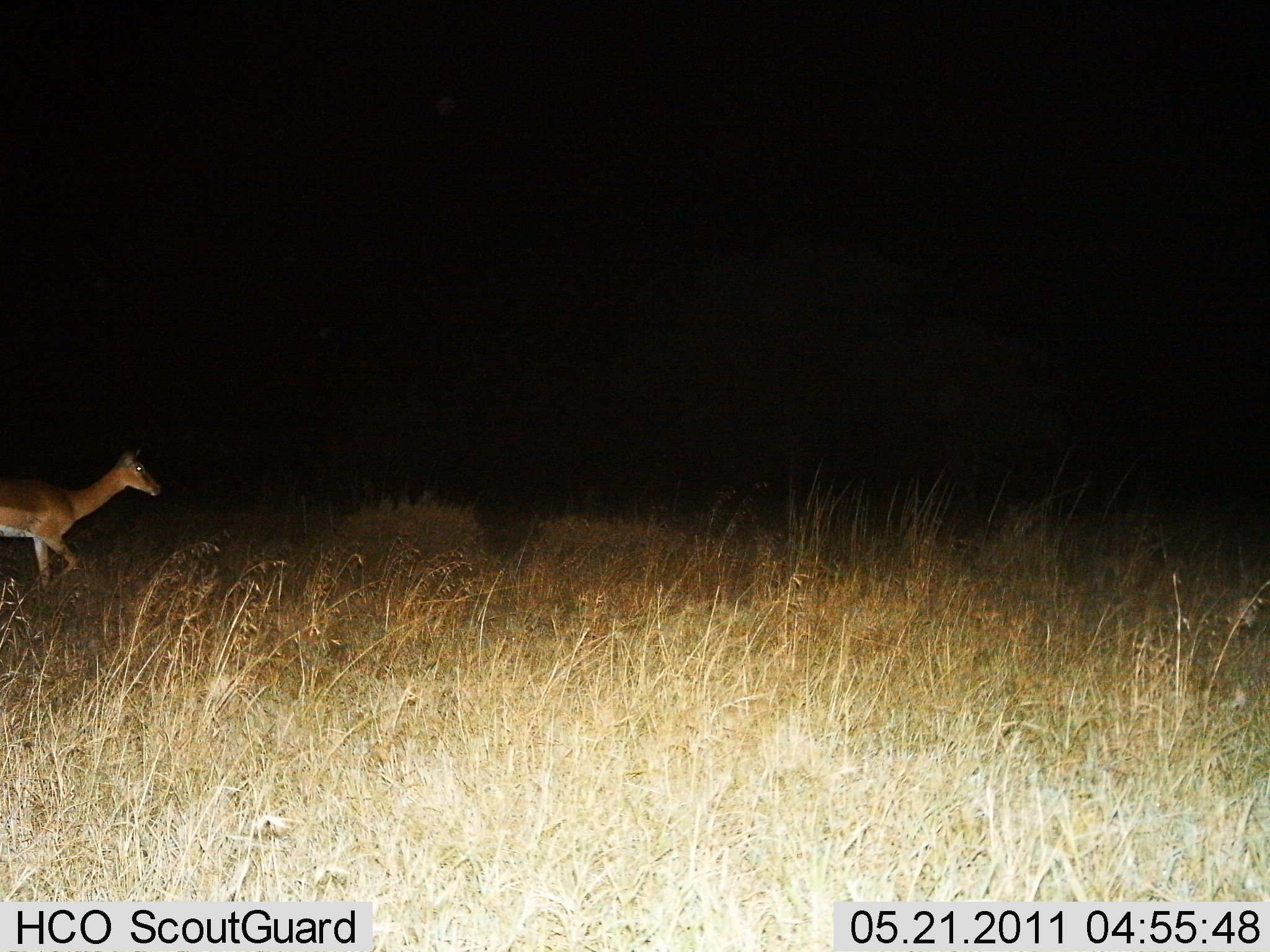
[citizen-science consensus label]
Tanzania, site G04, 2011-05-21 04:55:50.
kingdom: Animalia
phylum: Chordata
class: Mammalia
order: Artiodactyla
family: Bovidae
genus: Nanger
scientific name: Nanger granti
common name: grant's gazelle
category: gazellegrants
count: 1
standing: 18%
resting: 0%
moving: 91%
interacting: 0%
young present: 0%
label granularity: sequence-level